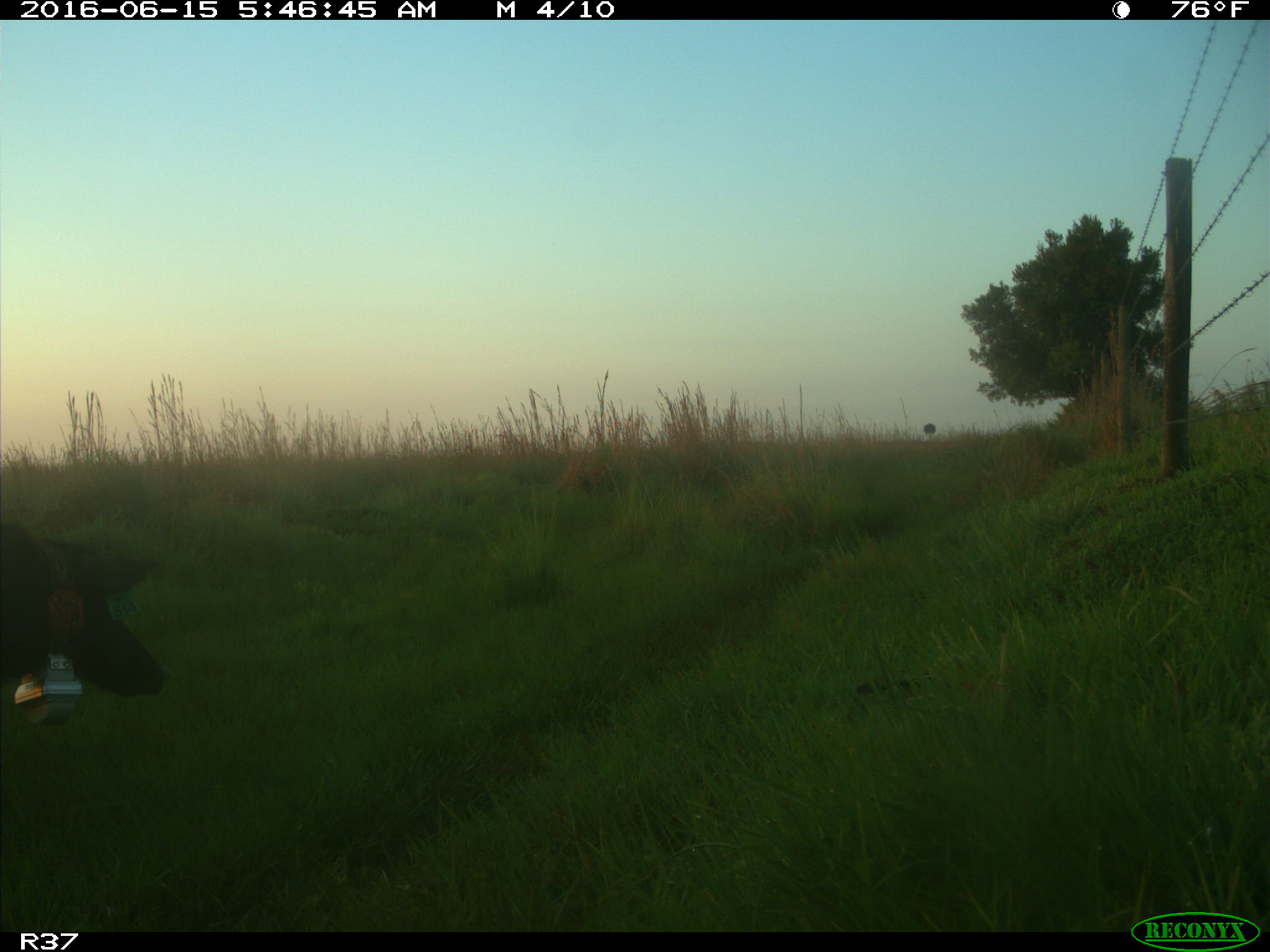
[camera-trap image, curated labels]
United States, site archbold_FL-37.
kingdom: Animalia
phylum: Chordata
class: Mammalia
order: Artiodactyla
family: Suidae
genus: Sus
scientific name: Sus scrofa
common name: wild boar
Sus scrofa (wild boar).